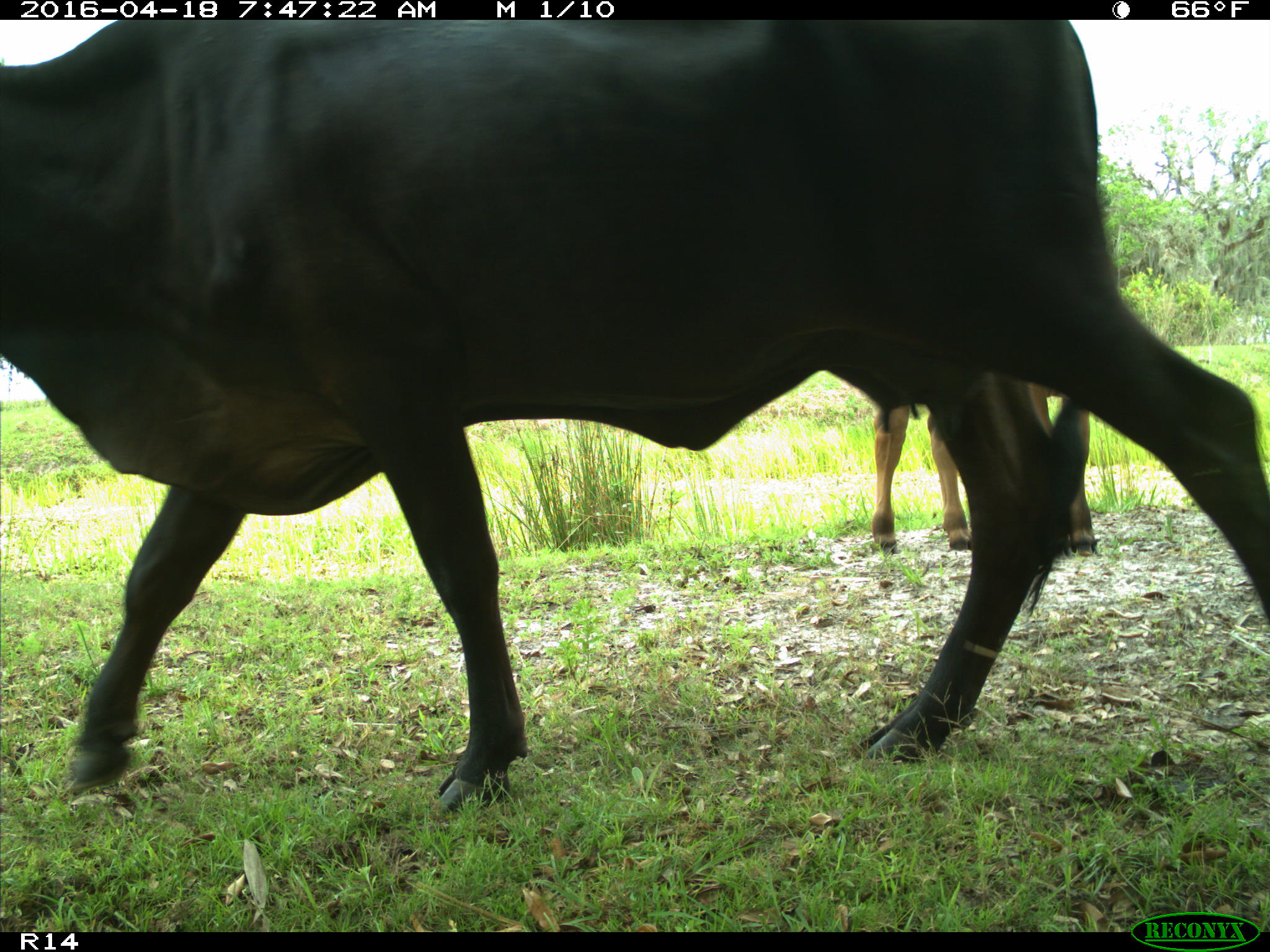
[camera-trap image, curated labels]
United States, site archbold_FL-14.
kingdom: Animalia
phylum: Chordata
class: Mammalia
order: Artiodactyla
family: Bovidae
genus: Bos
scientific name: Bos taurus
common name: domestic cow